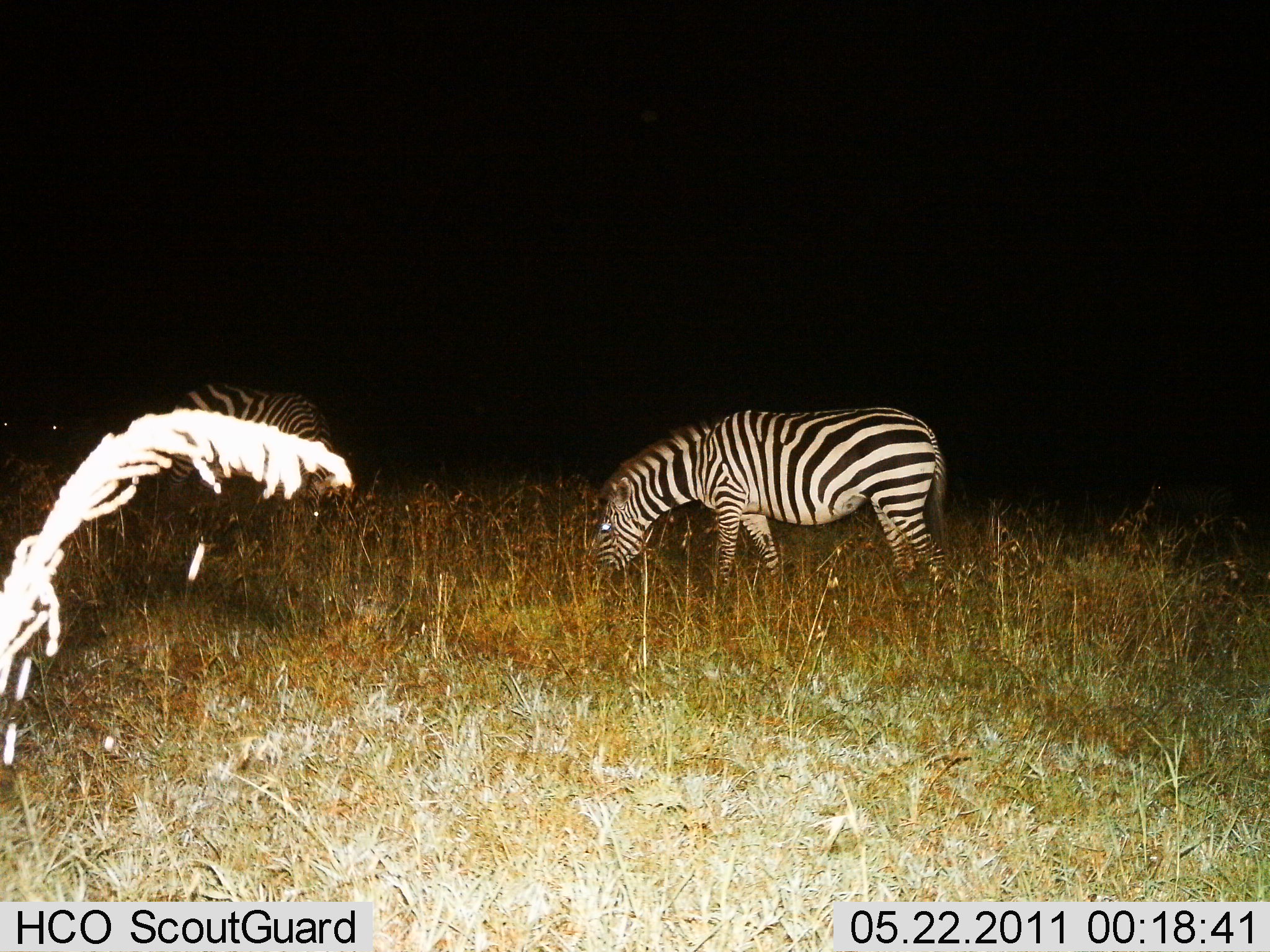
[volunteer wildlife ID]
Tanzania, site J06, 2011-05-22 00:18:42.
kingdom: Animalia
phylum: Chordata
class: Mammalia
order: Perissodactyla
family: Equidae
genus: Equus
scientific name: Equus quagga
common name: plains zebra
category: zebra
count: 2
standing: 20%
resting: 10%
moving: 0%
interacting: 0%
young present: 0%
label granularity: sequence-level